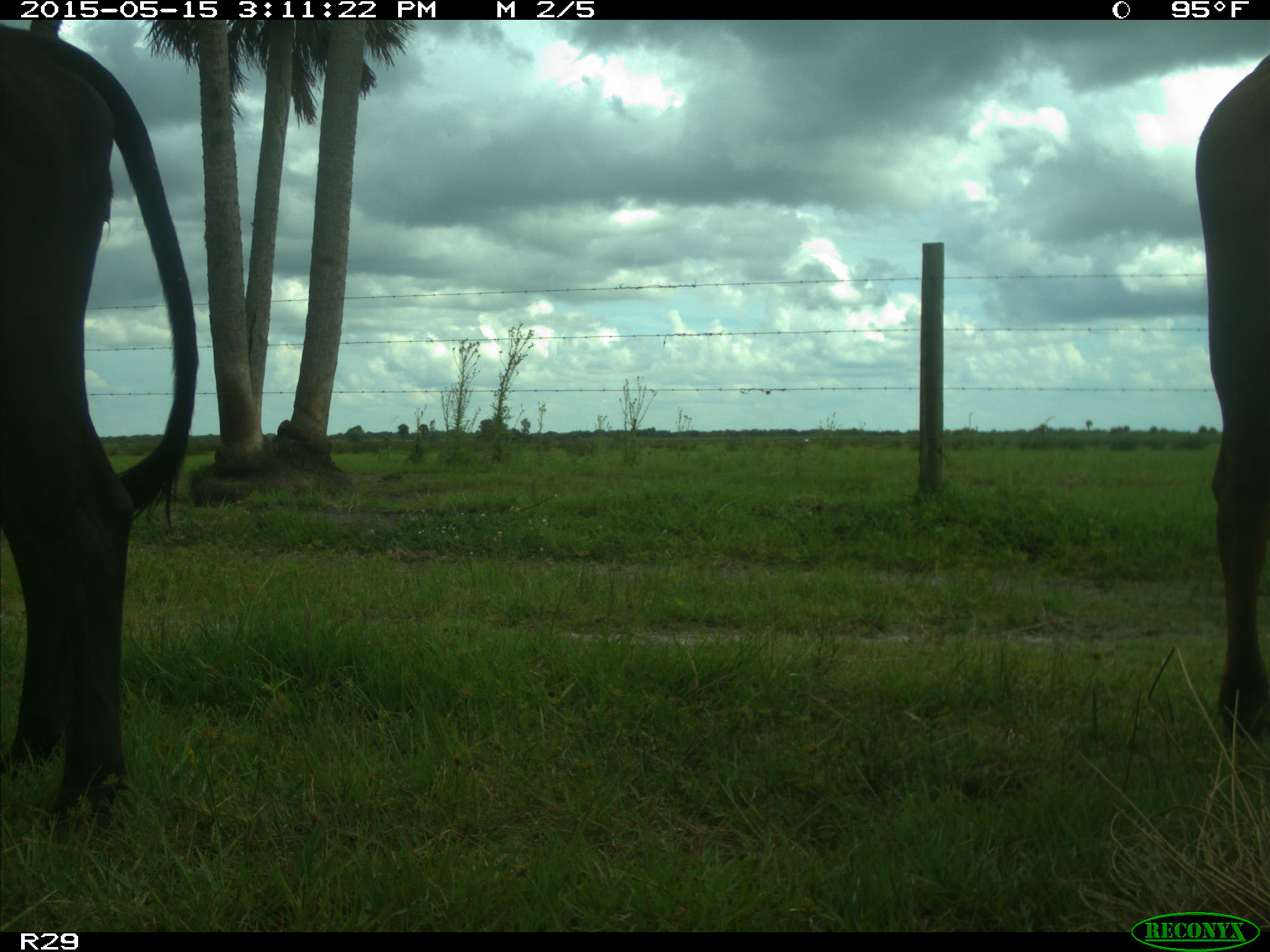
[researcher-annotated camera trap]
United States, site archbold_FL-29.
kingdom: Animalia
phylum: Chordata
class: Mammalia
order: Artiodactyla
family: Bovidae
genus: Bos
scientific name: Bos taurus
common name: domestic cow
Bos taurus (domestic cow).